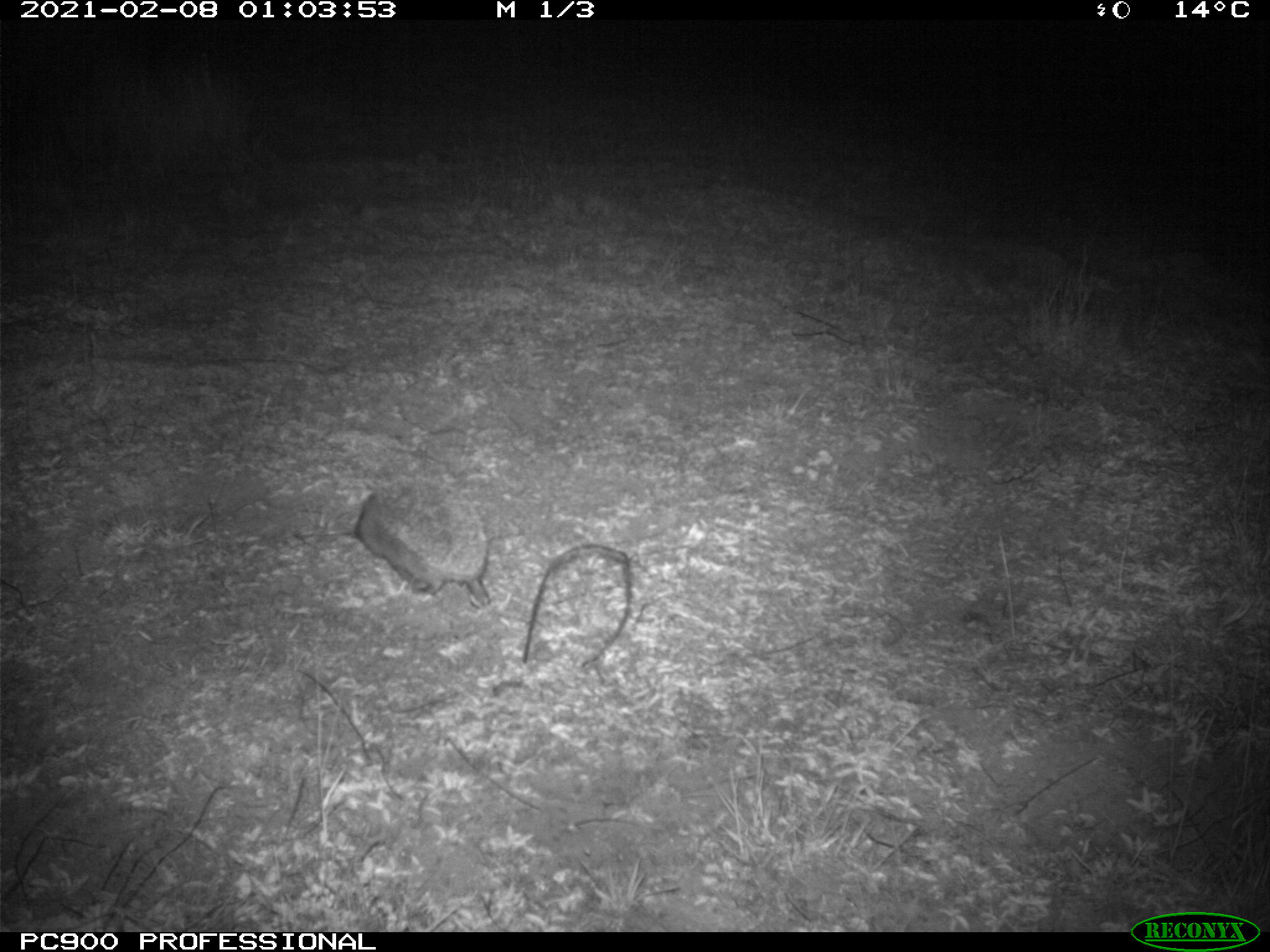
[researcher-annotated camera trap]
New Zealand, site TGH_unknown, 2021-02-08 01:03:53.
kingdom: Animalia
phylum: Chordata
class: Mammalia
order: Eulipotyphla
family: Erinaceidae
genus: Erinaceus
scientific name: Erinaceus europaeus europaeus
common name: european hedgehog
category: hedgehog